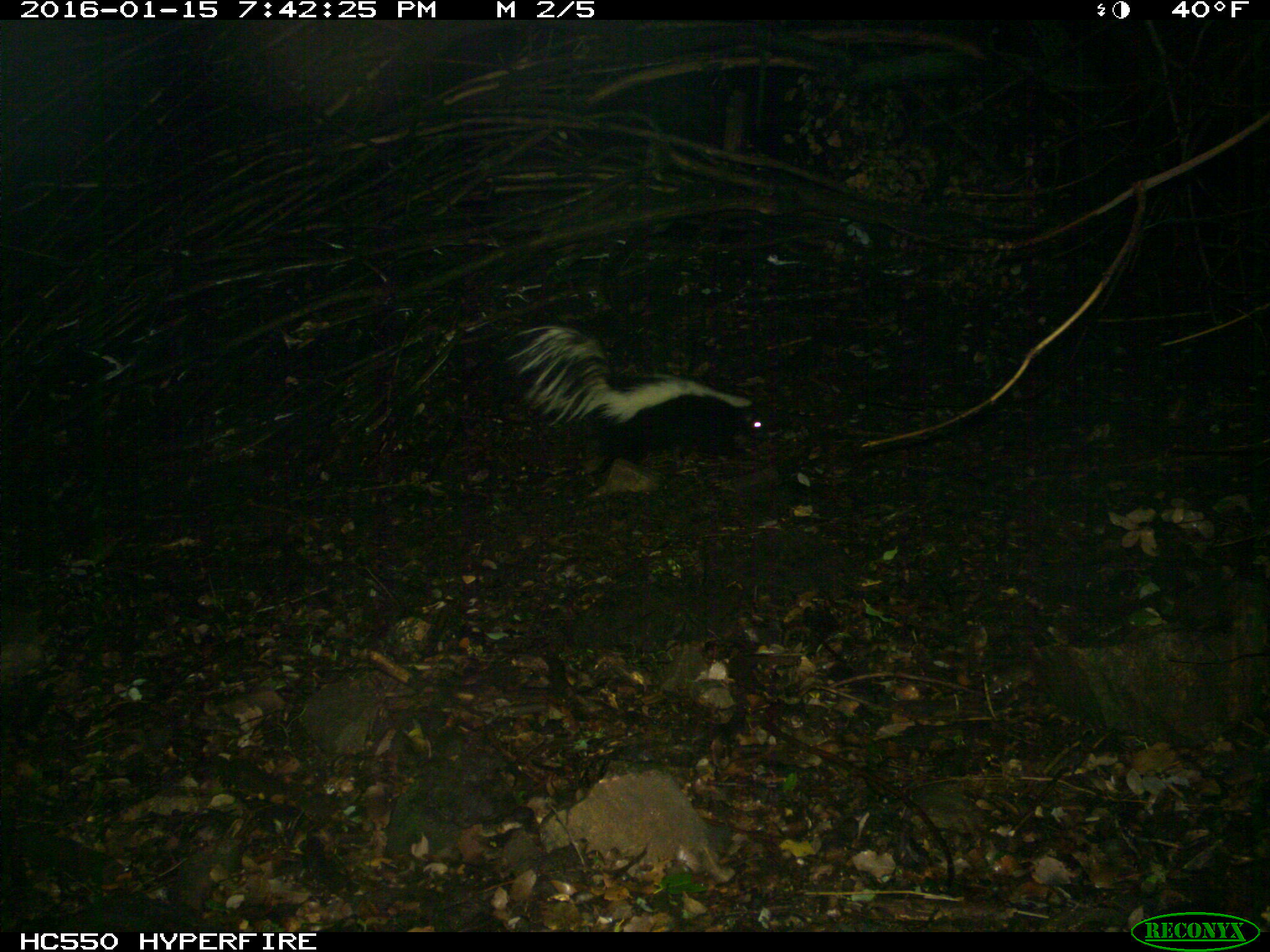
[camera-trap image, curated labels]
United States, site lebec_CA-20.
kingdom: Animalia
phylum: Chordata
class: Mammalia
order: Carnivora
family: Mephitidae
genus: Mephitis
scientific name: Mephitis mephitis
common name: striped skunk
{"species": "Mephitis mephitis (striped skunk)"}